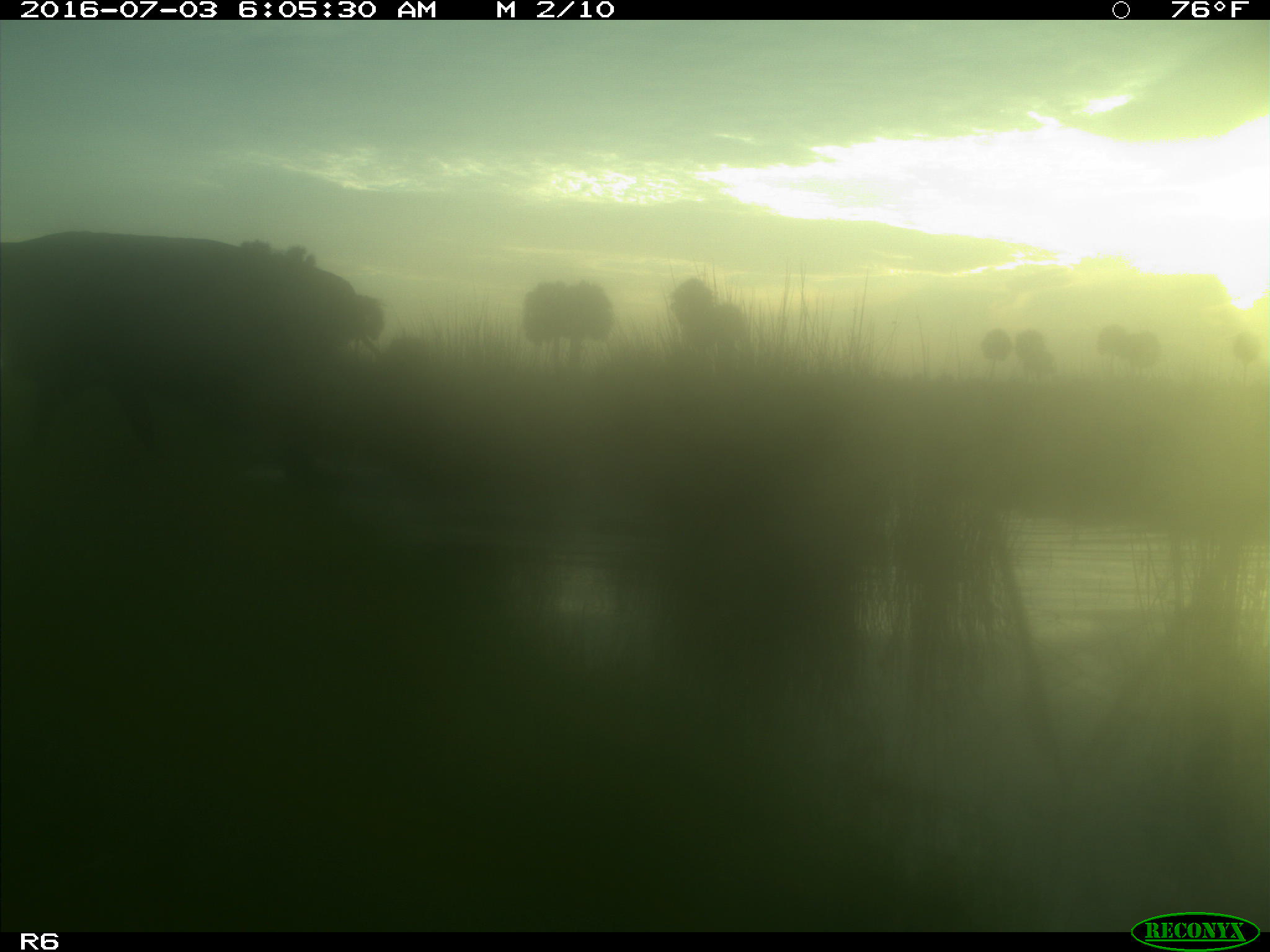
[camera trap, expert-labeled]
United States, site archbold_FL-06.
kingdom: Animalia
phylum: Chordata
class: Mammalia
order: Artiodactyla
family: Bovidae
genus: Bos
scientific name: Bos taurus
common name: domestic cow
Bos taurus (domestic cow).